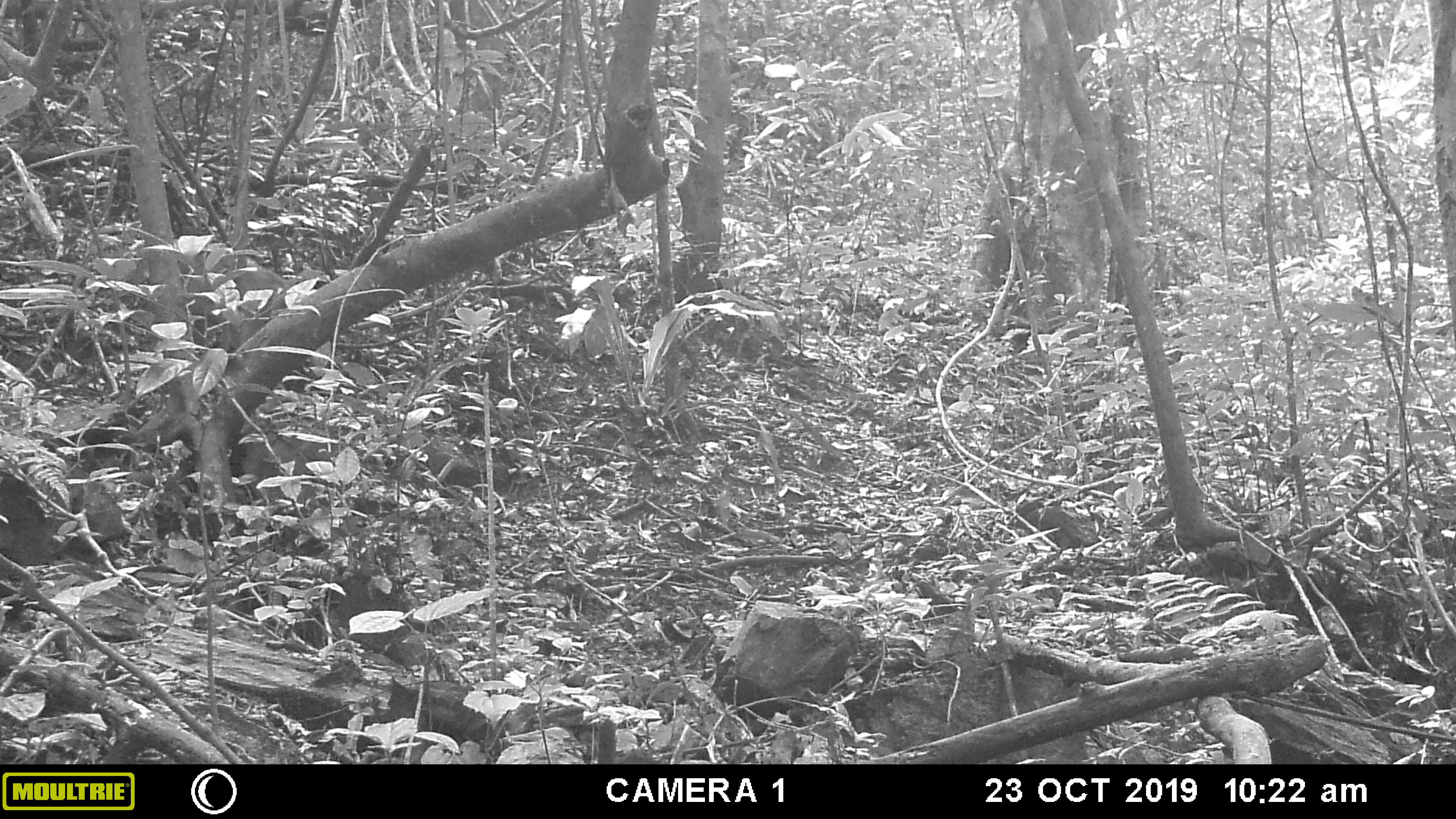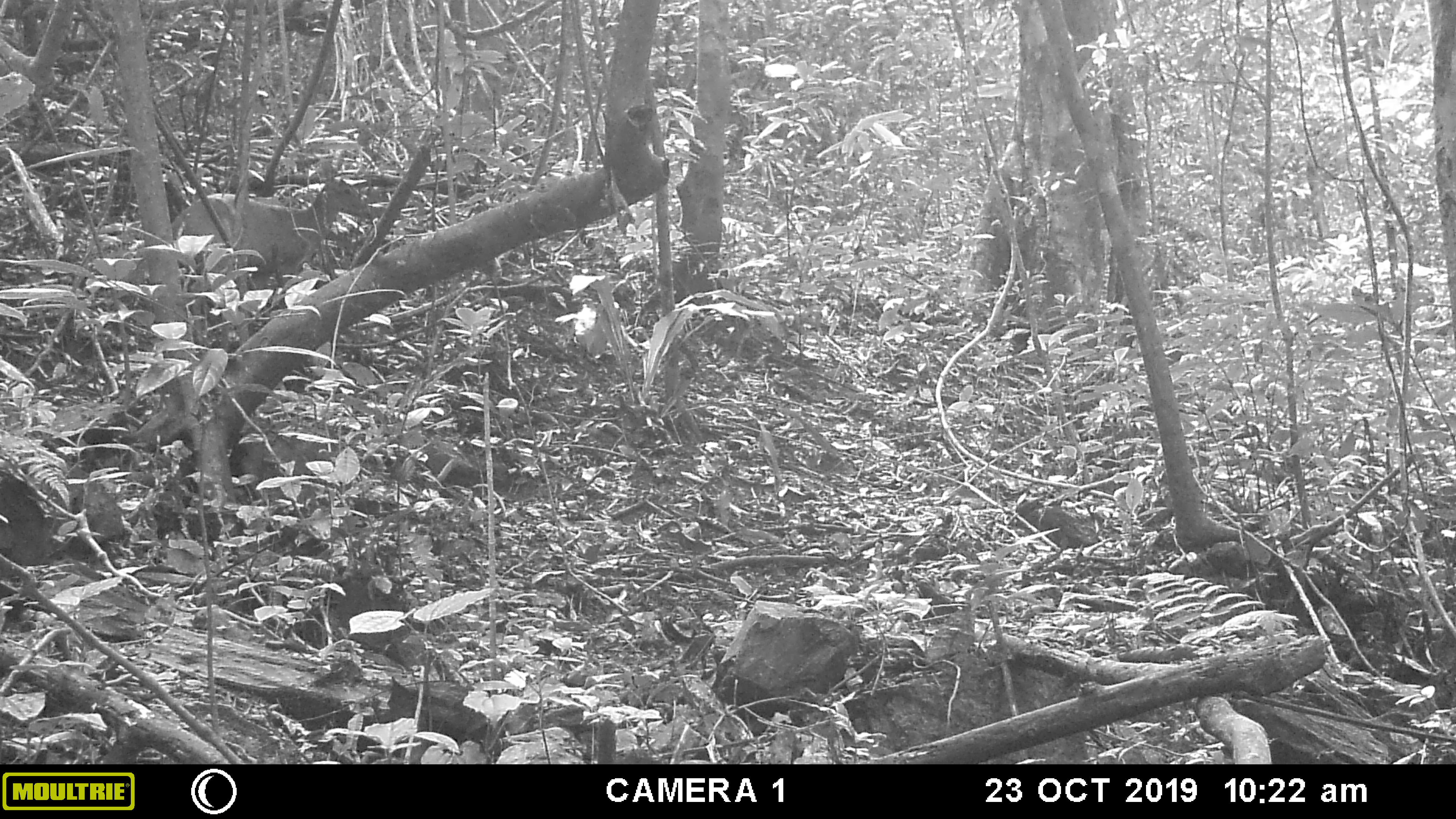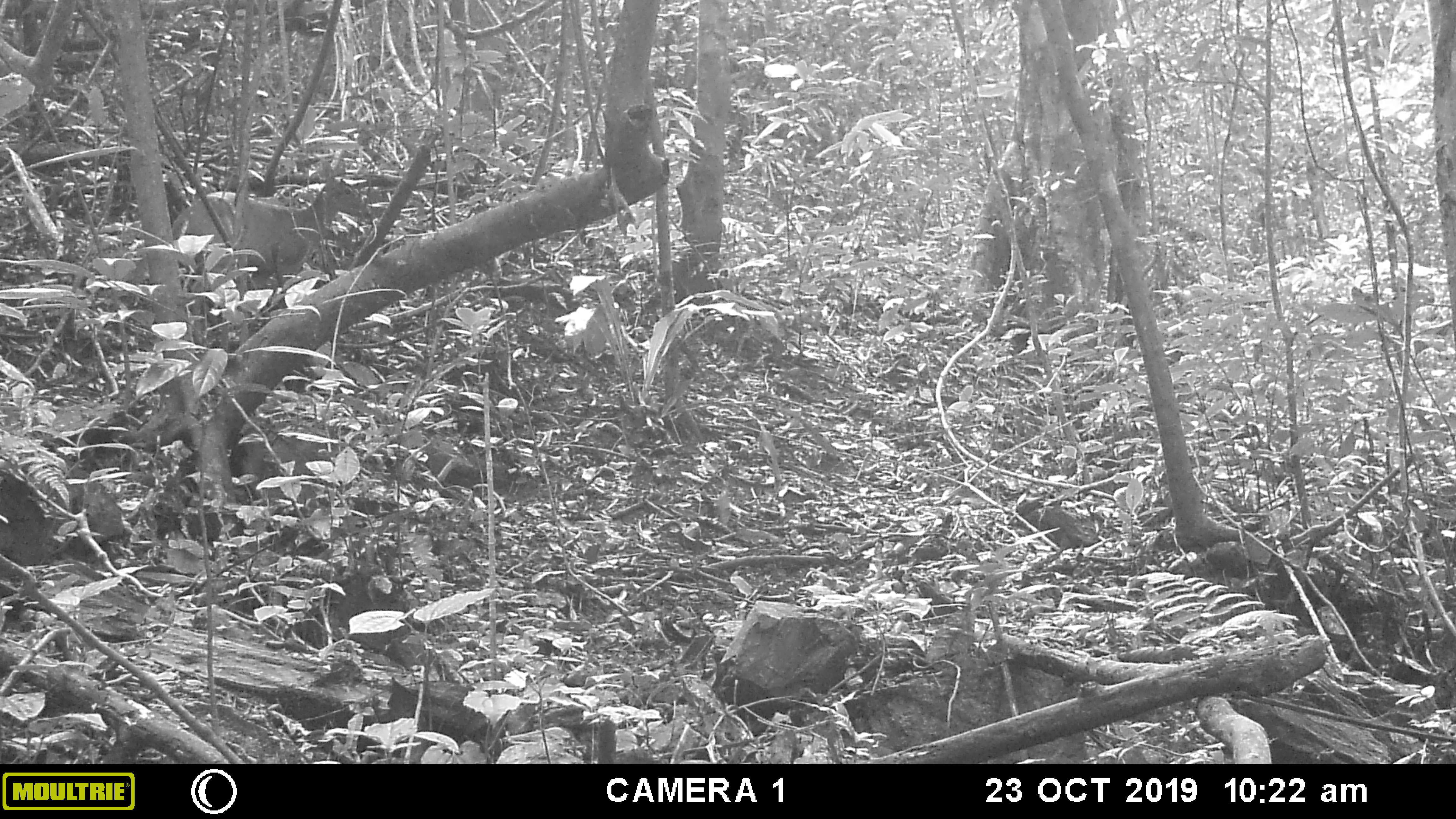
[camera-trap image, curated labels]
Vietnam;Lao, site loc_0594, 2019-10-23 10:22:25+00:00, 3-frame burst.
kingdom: Animalia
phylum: Chordata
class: Mammalia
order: Artiodactyla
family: Cervidae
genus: Muntiacus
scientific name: Muntiacus muntjak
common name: red muntjac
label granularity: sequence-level